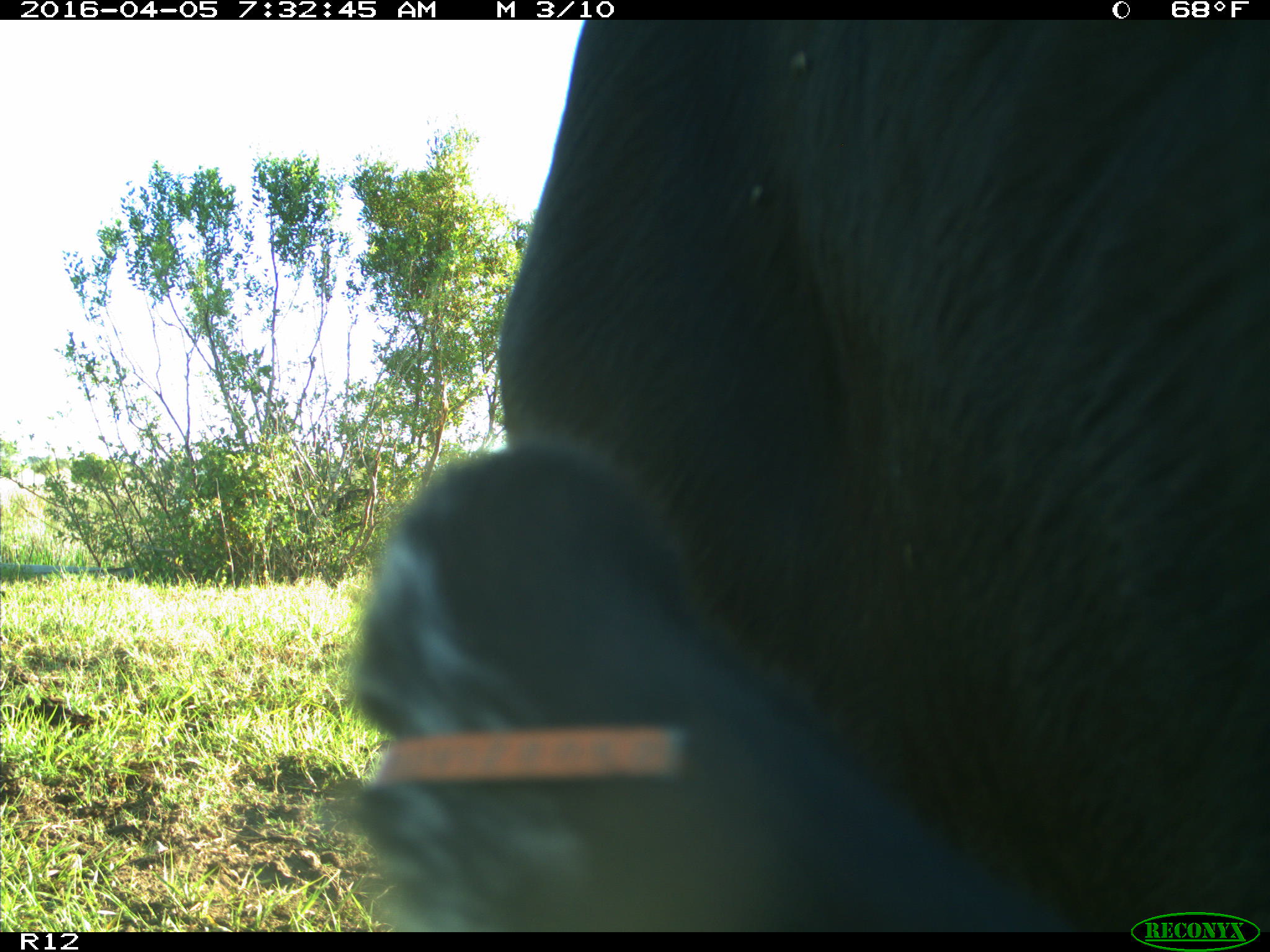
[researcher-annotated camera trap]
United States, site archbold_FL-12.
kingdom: Animalia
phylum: Chordata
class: Mammalia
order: Artiodactyla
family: Bovidae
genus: Bos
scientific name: Bos taurus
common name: domestic cow